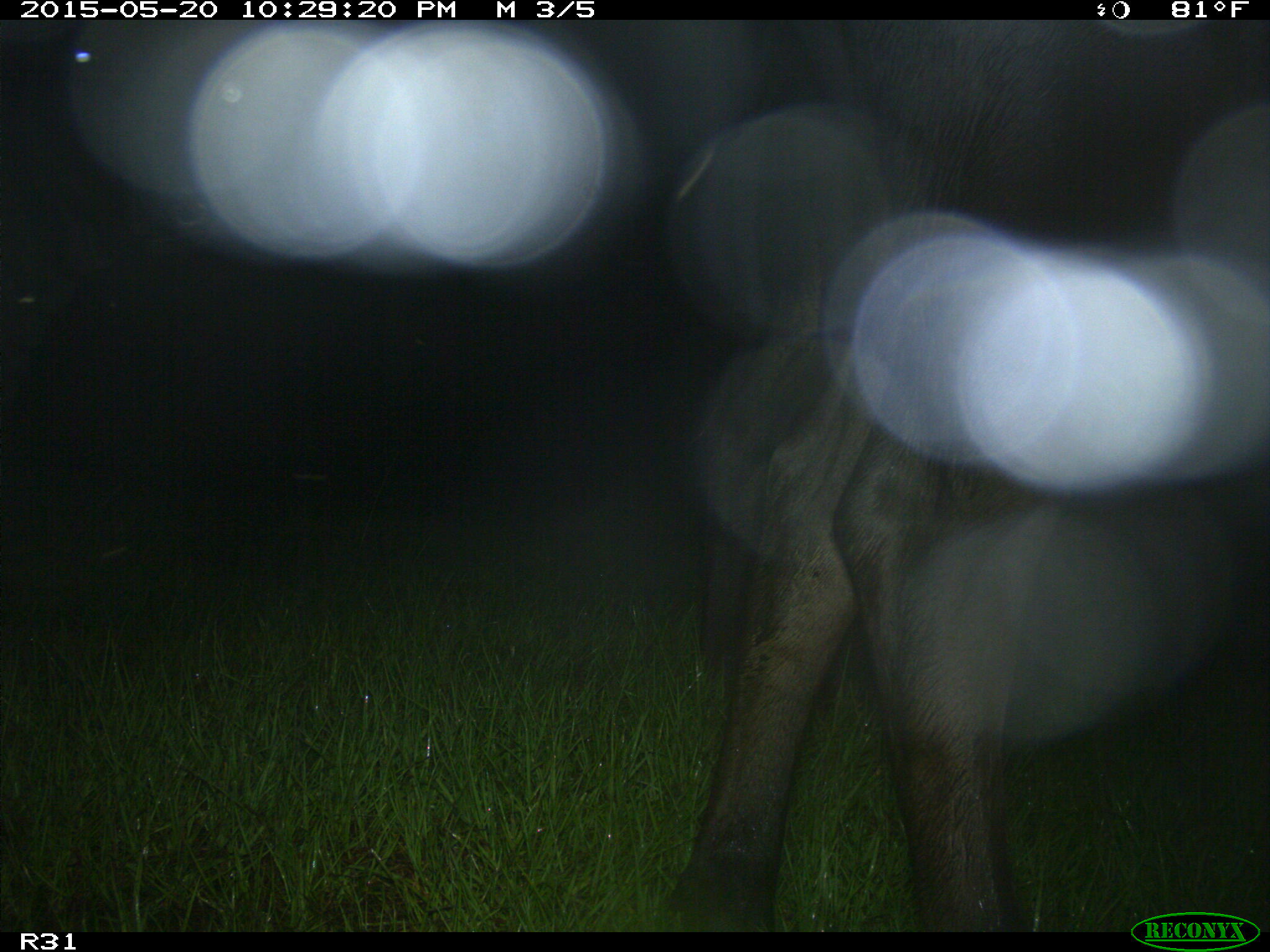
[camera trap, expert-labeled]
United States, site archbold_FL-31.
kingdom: Animalia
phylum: Chordata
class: Mammalia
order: Artiodactyla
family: Bovidae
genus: Bos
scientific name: Bos taurus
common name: domestic cow